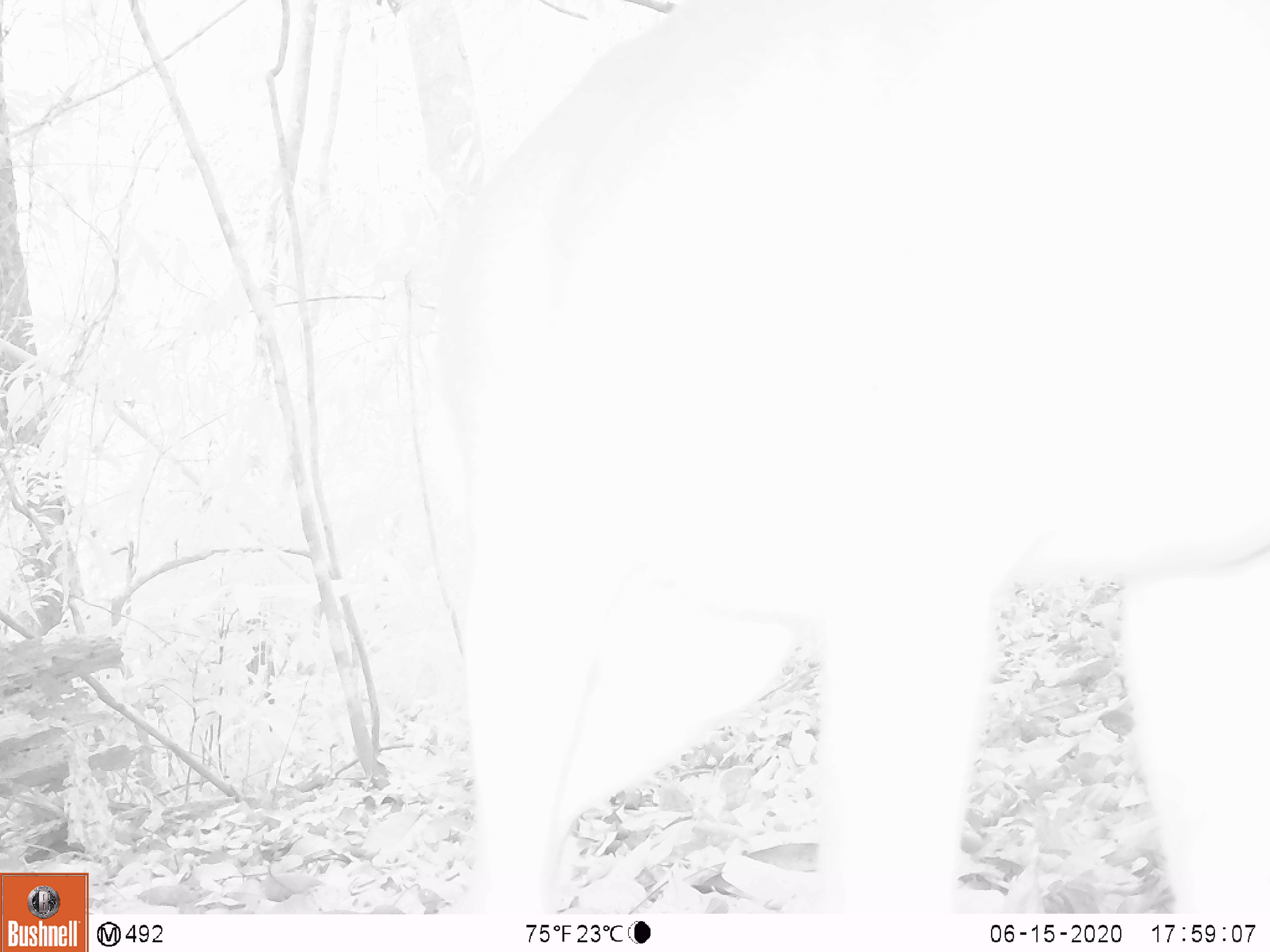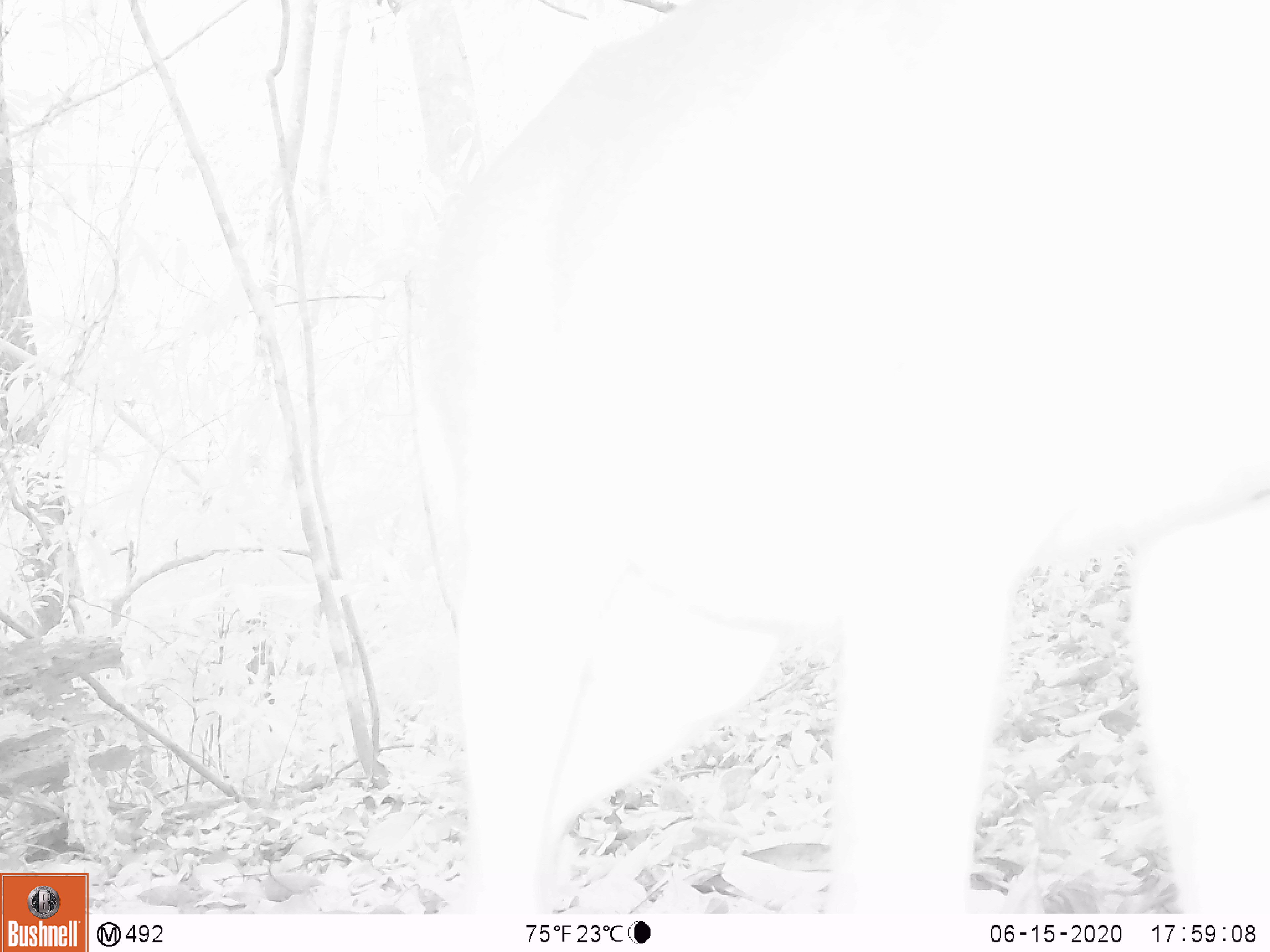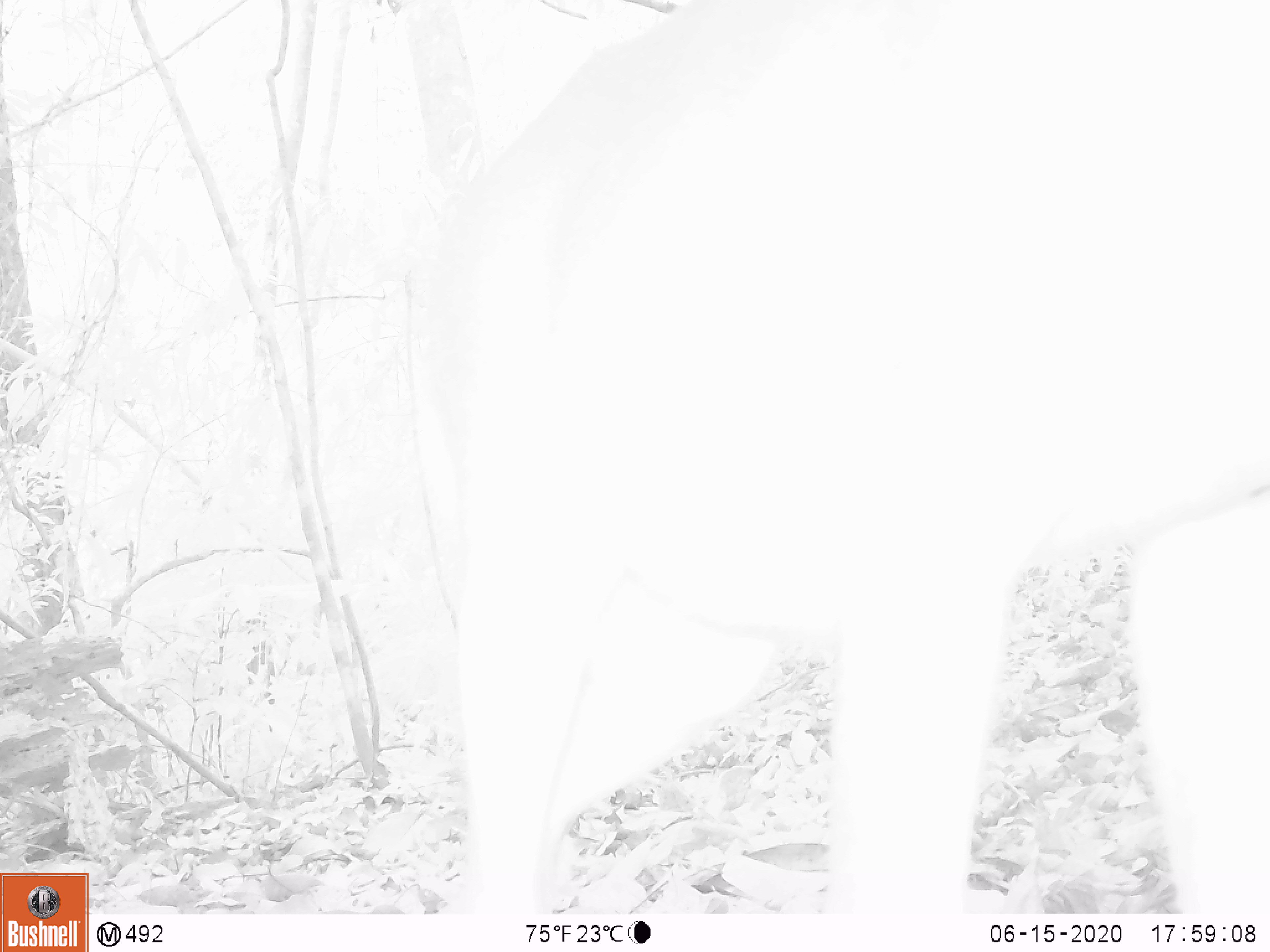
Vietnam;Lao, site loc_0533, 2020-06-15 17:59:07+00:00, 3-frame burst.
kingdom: Animalia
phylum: Chordata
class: Mammalia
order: Artiodactyla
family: Cervidae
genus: Muntiacus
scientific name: Muntiacus vuquangensis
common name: large-antlered muntjac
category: large antlered muntjac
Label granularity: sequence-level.